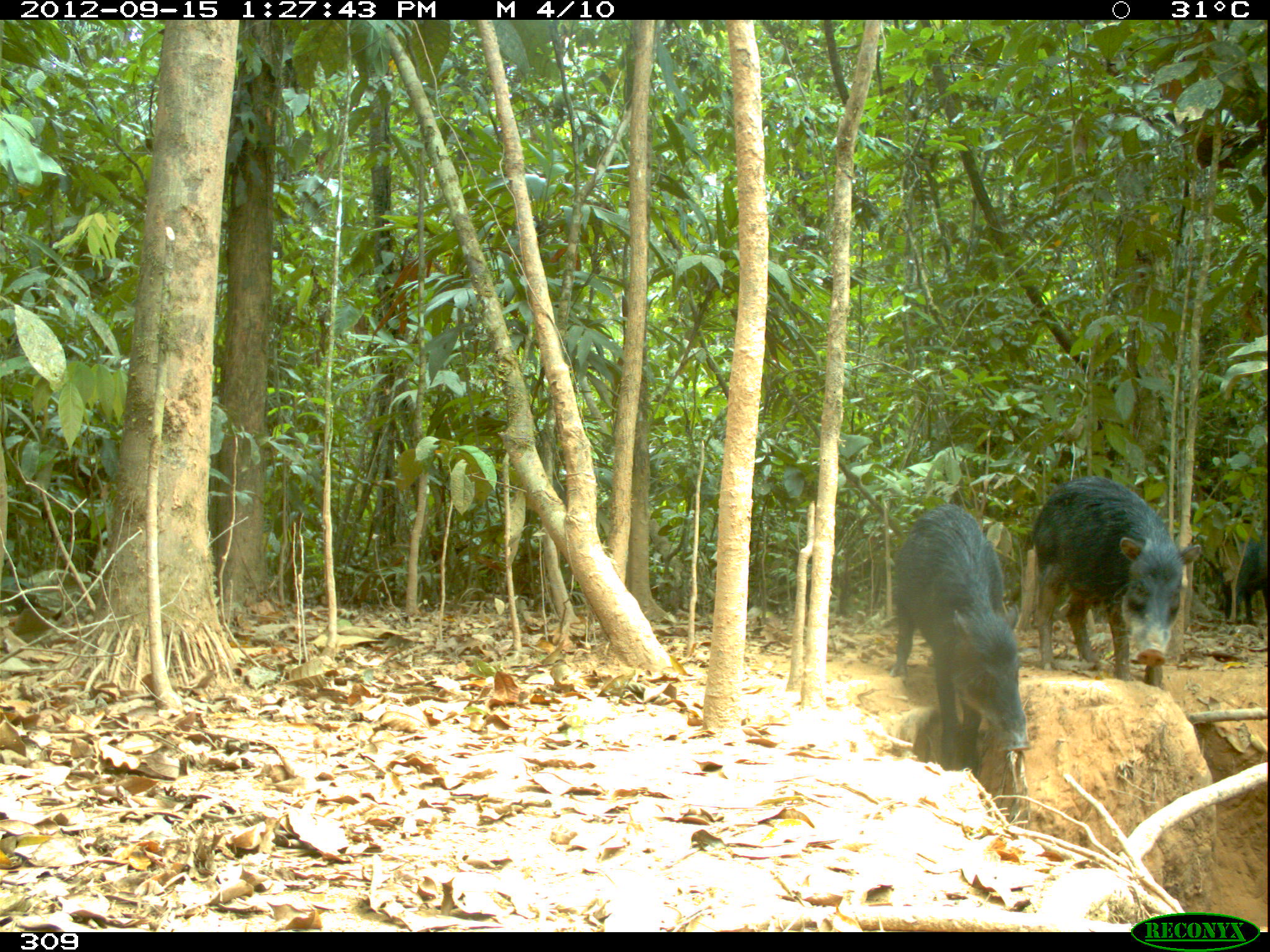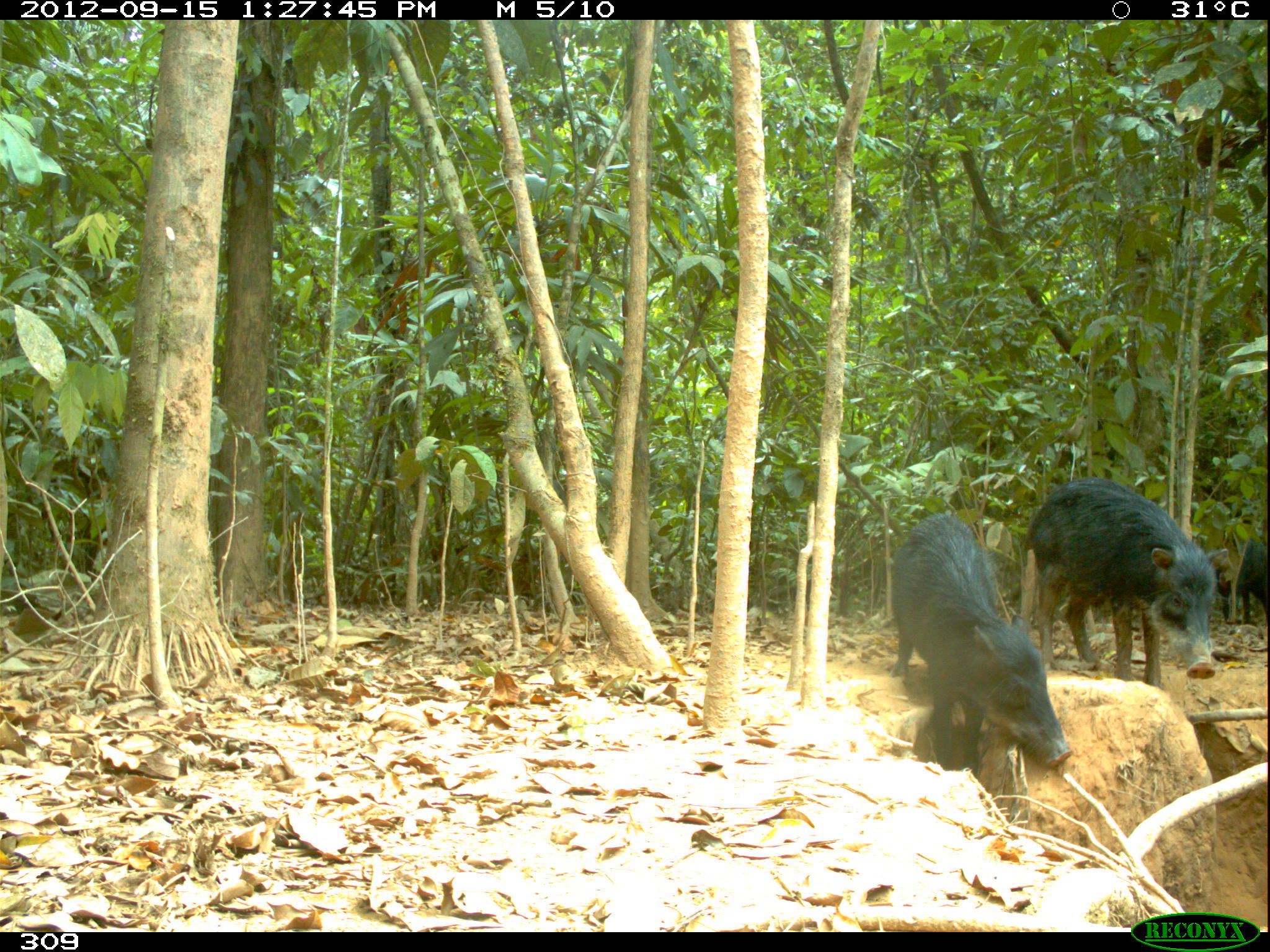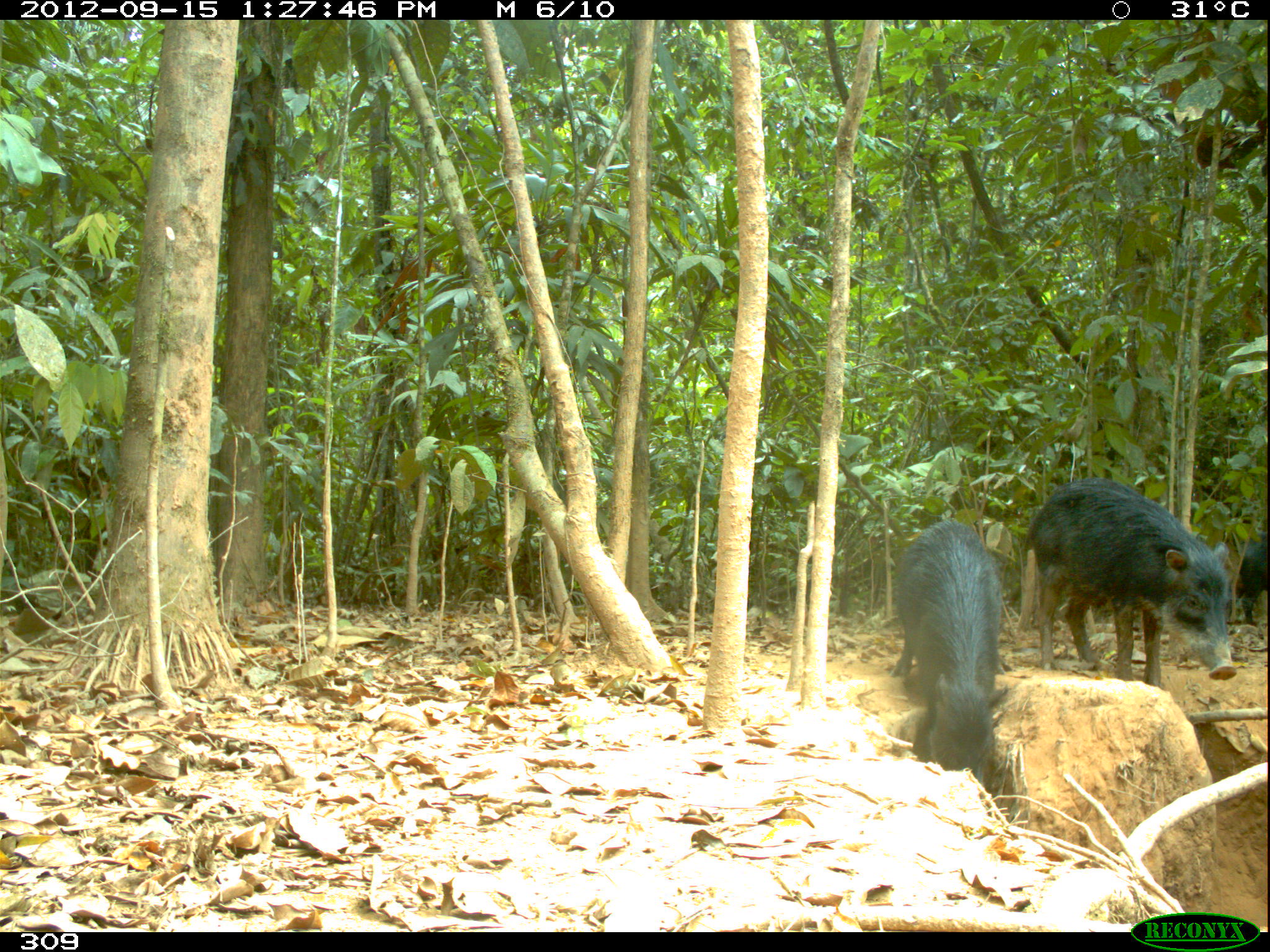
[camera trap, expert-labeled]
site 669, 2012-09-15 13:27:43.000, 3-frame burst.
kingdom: Animalia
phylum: Chordata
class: Mammalia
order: Artiodactyla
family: Tayassuidae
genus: Tayassu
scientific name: Tayassu pecari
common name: white-lipped peccary